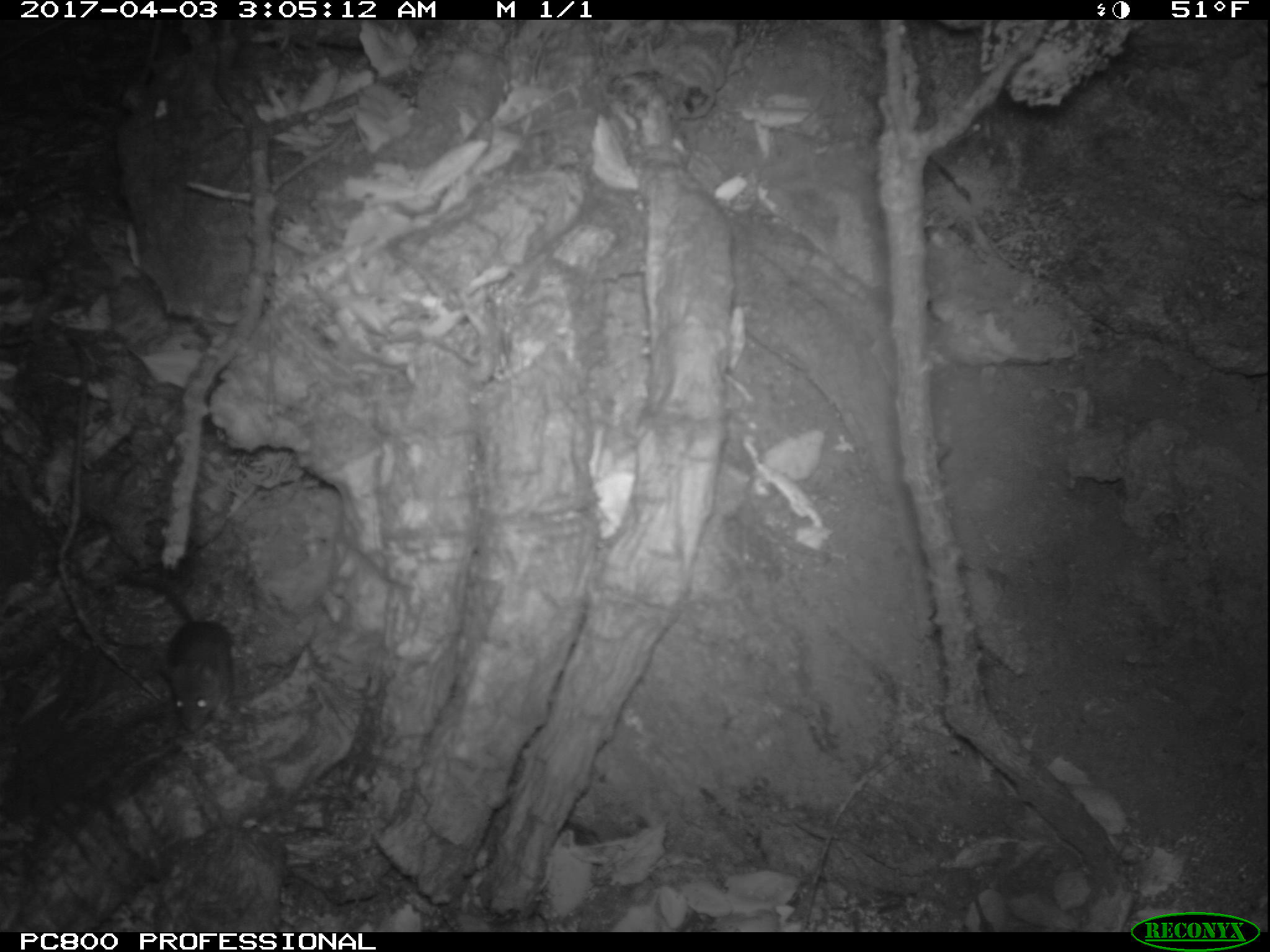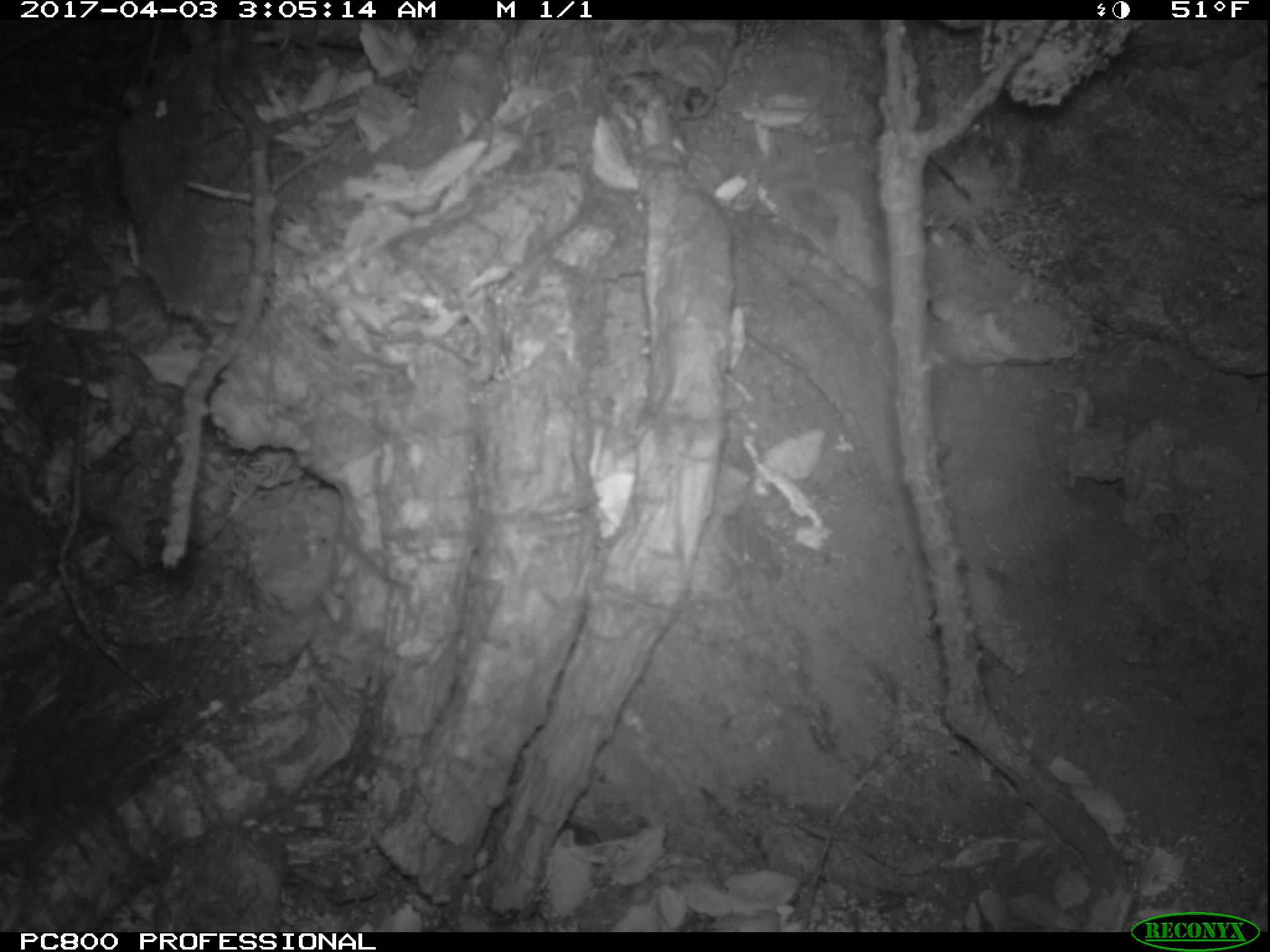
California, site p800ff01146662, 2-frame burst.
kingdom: Animalia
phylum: Chordata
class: Mammalia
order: Rodentia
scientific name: Rodentia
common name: rodent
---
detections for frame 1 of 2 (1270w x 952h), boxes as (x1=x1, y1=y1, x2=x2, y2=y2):
rodent: (x1=122, y1=575, x2=239, y2=729)